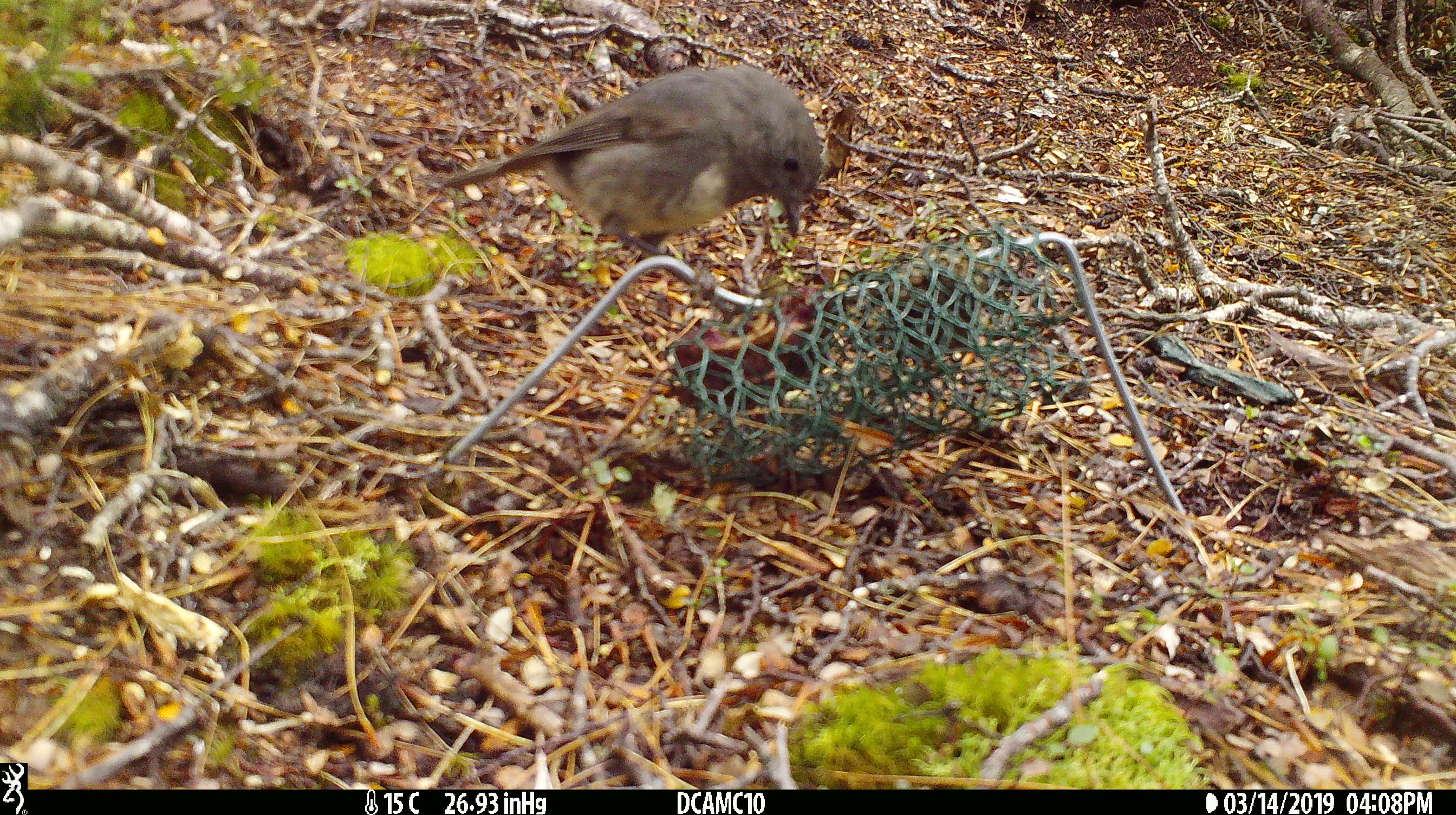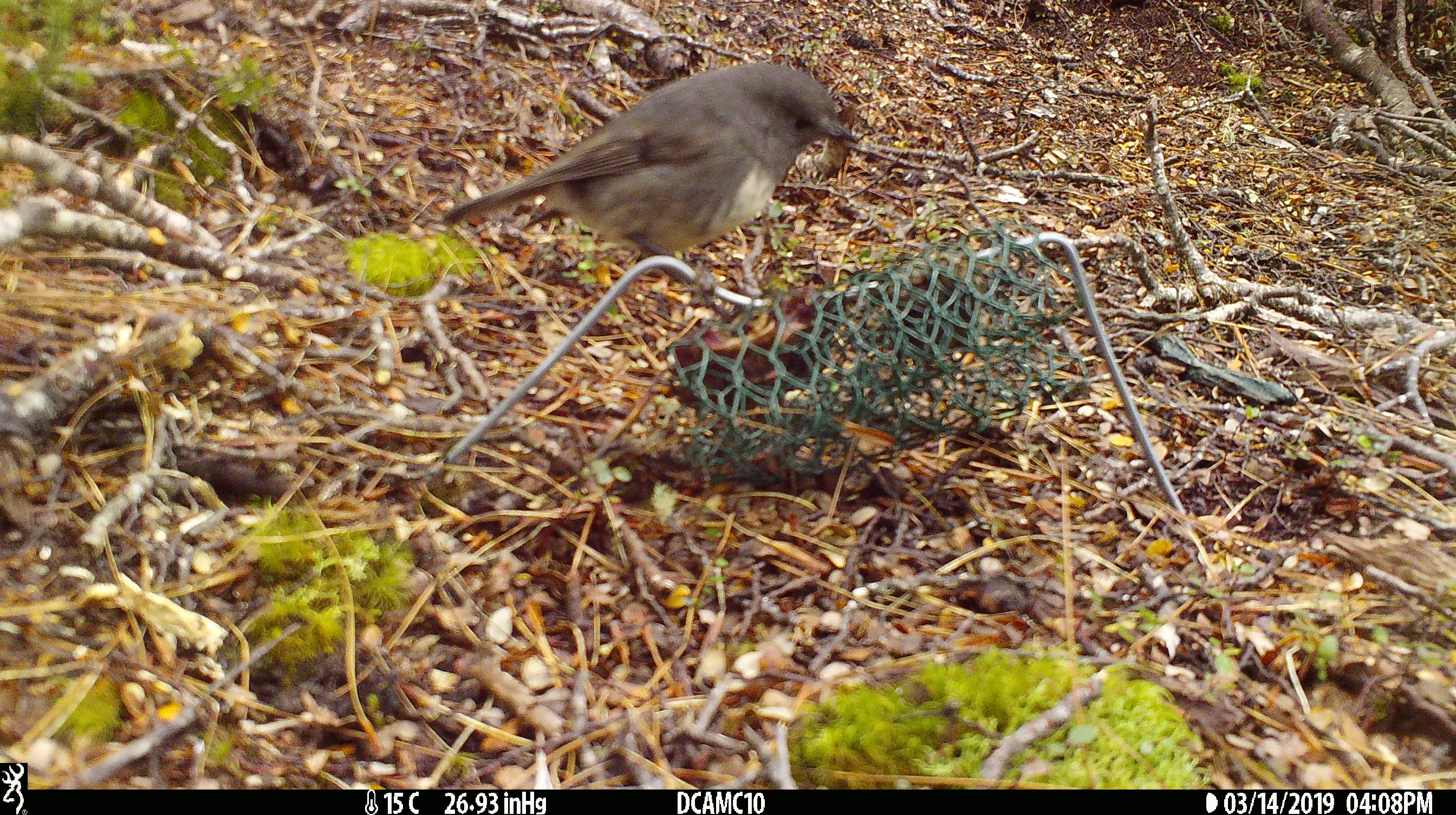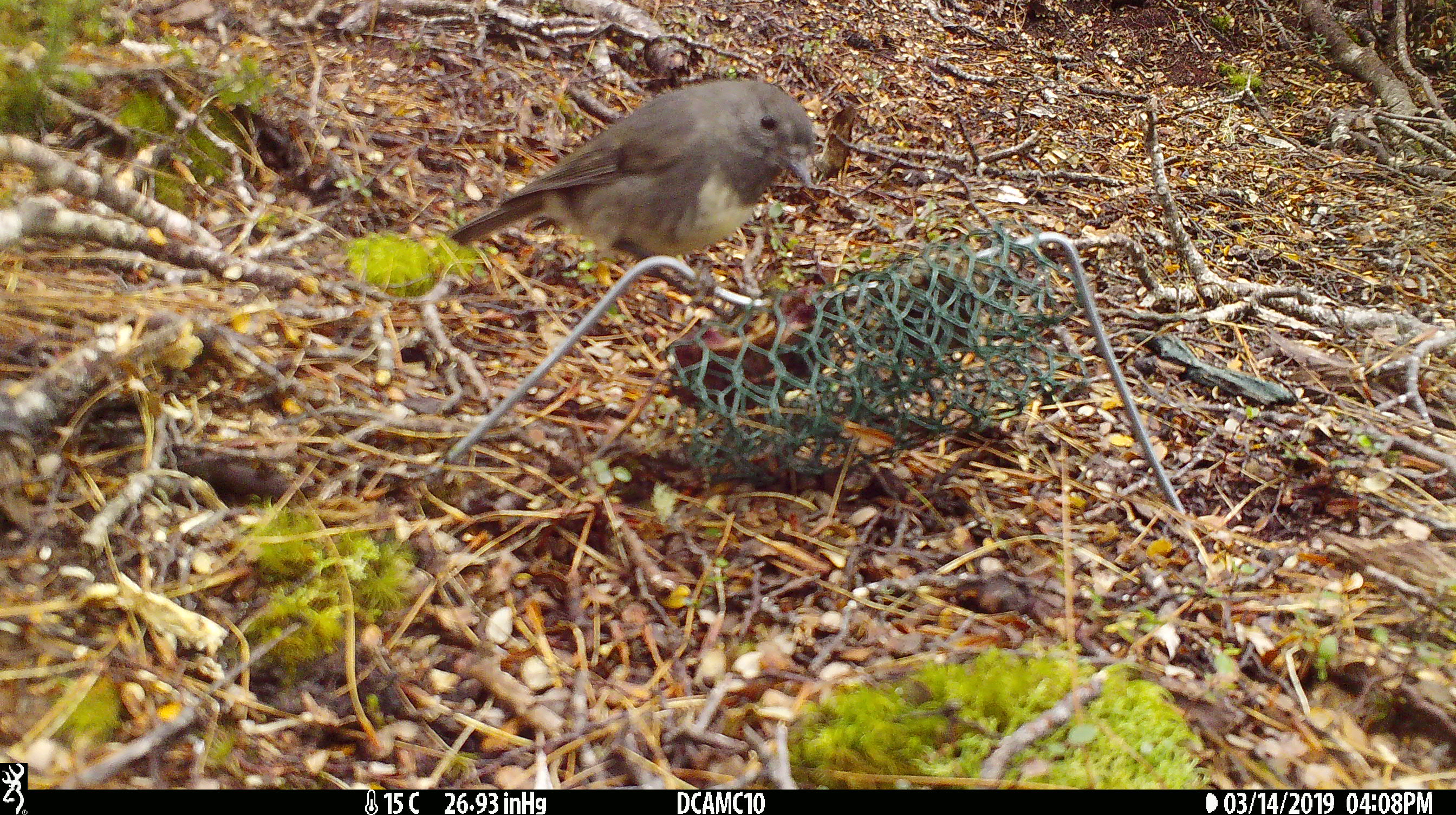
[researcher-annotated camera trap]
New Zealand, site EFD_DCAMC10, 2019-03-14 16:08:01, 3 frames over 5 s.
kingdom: Animalia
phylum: Chordata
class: Aves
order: Passeriformes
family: Petroicidae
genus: Petroica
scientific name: Petroica australis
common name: new zealand robin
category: robin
Robin (new zealand robin) (Petroica australis).